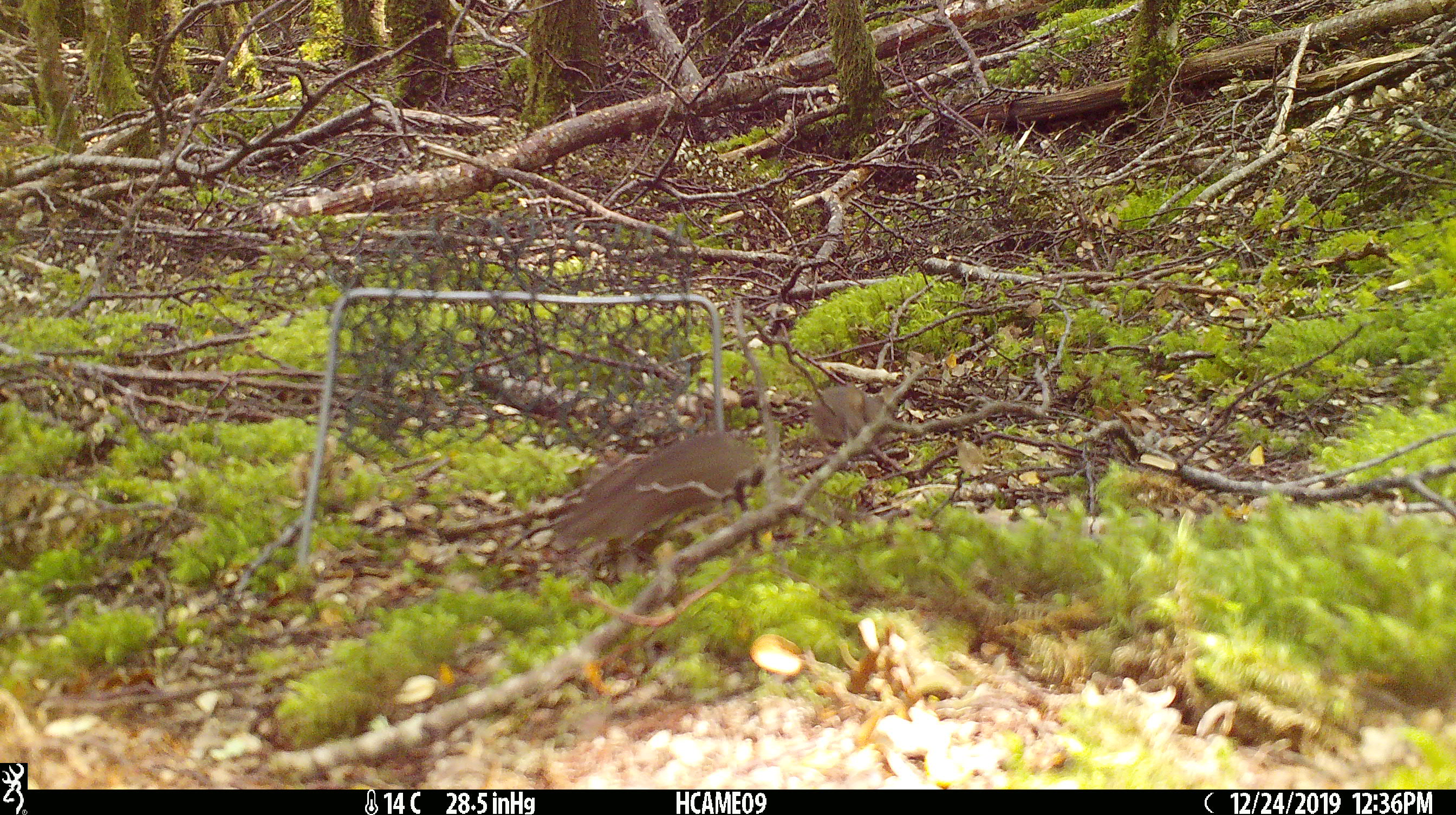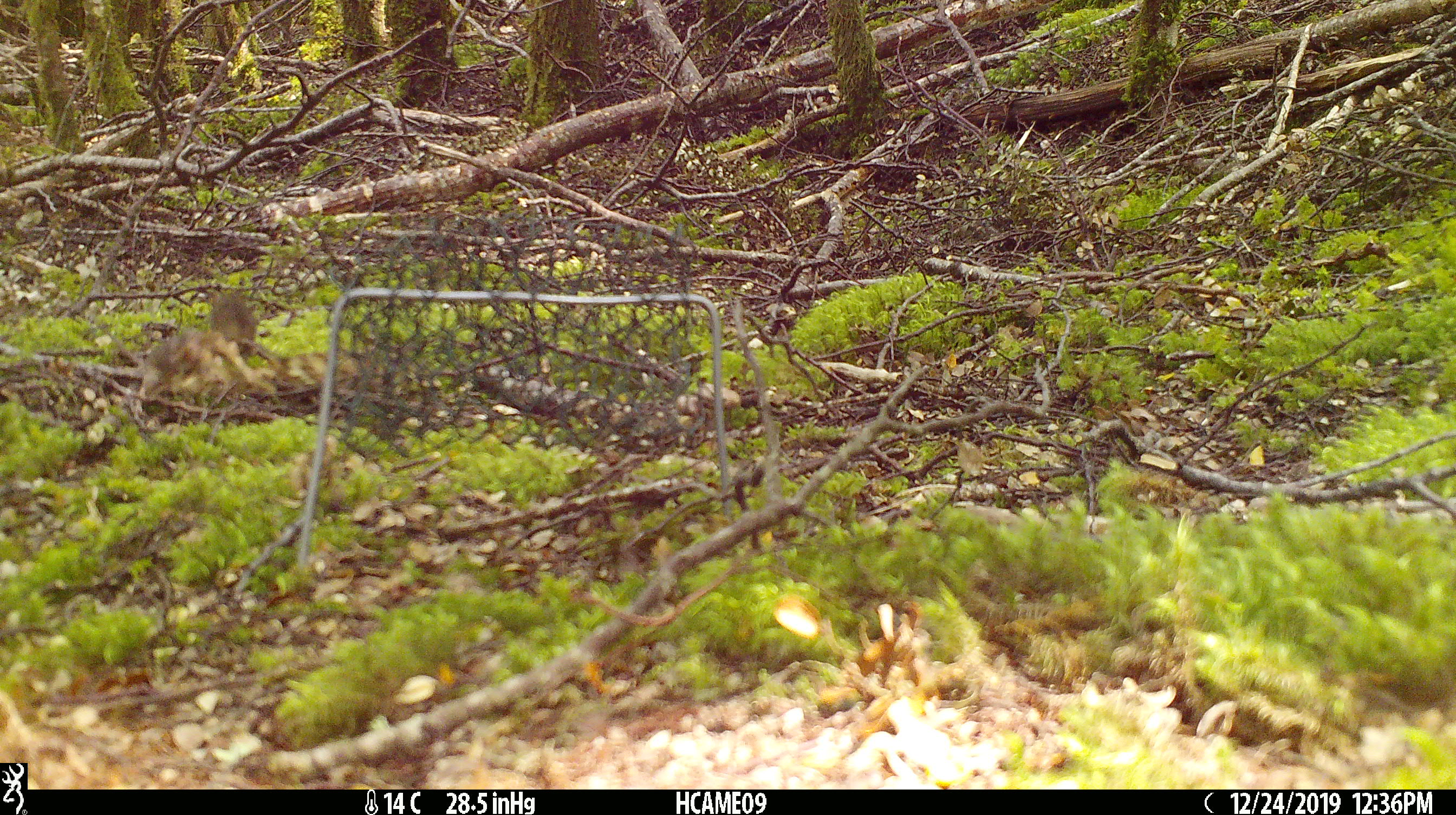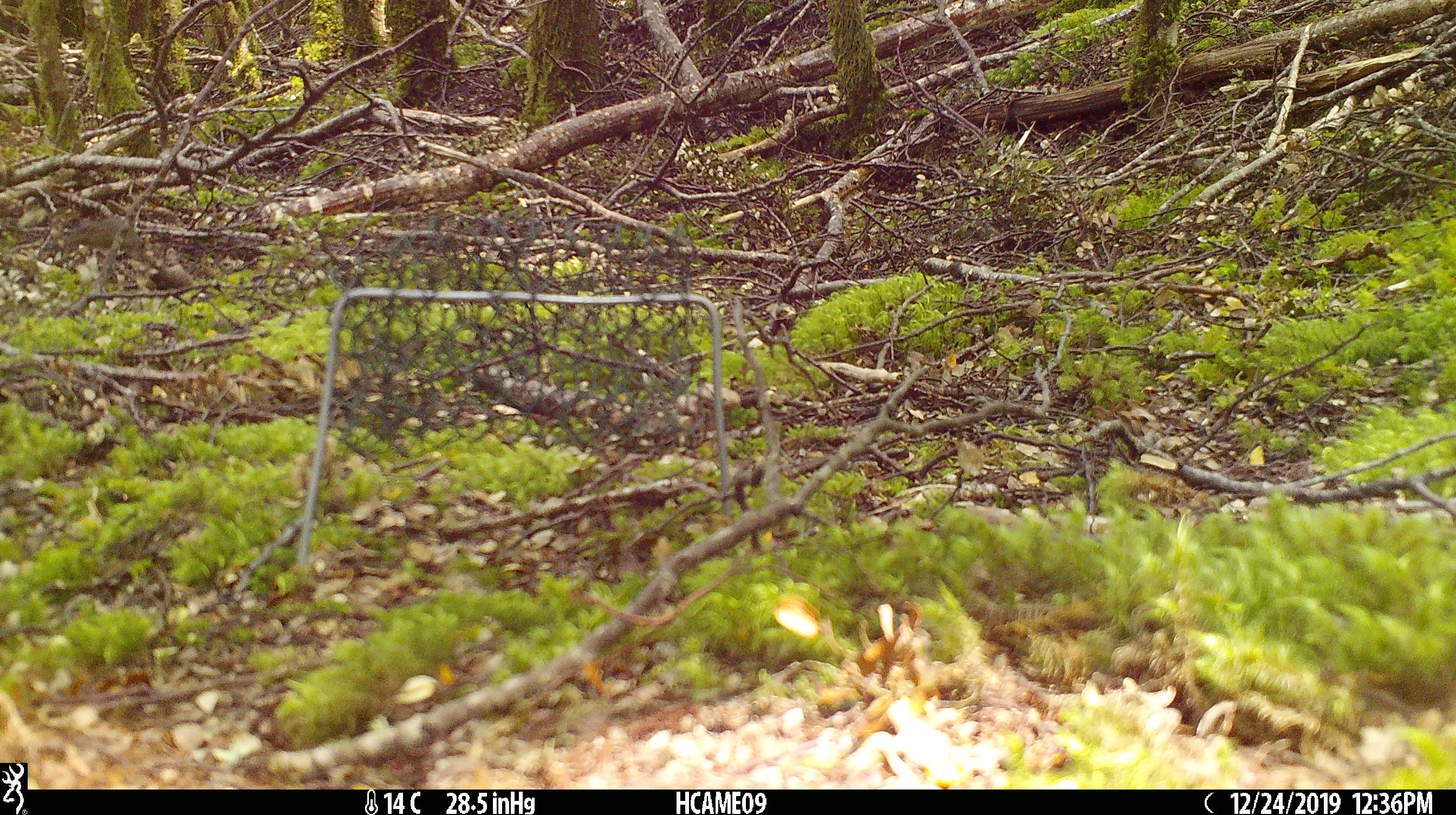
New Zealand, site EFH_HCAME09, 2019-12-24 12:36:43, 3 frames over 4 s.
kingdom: Animalia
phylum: Chordata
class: Mammalia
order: Rodentia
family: Muridae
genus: Mus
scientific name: Mus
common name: mouse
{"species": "mouse (Mus)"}